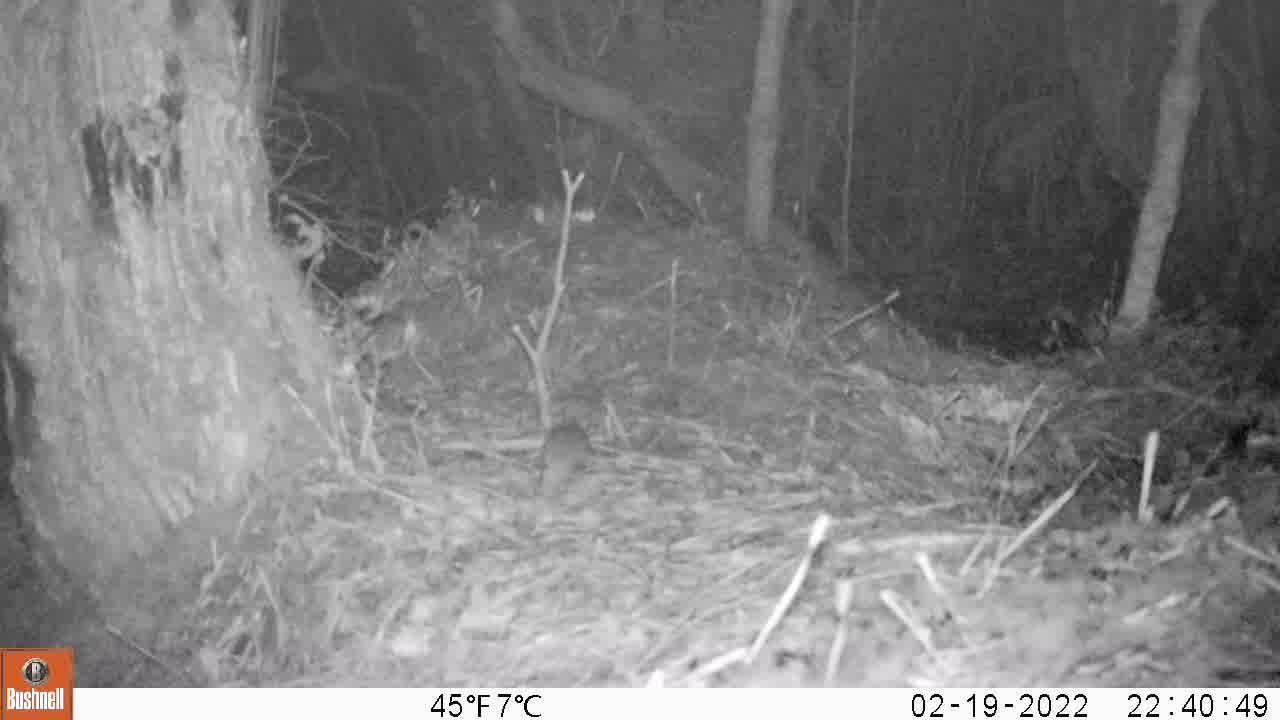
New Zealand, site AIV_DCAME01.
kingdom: Animalia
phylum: Chordata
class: Mammalia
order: Rodentia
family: Muridae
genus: Mus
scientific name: Mus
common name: mouse